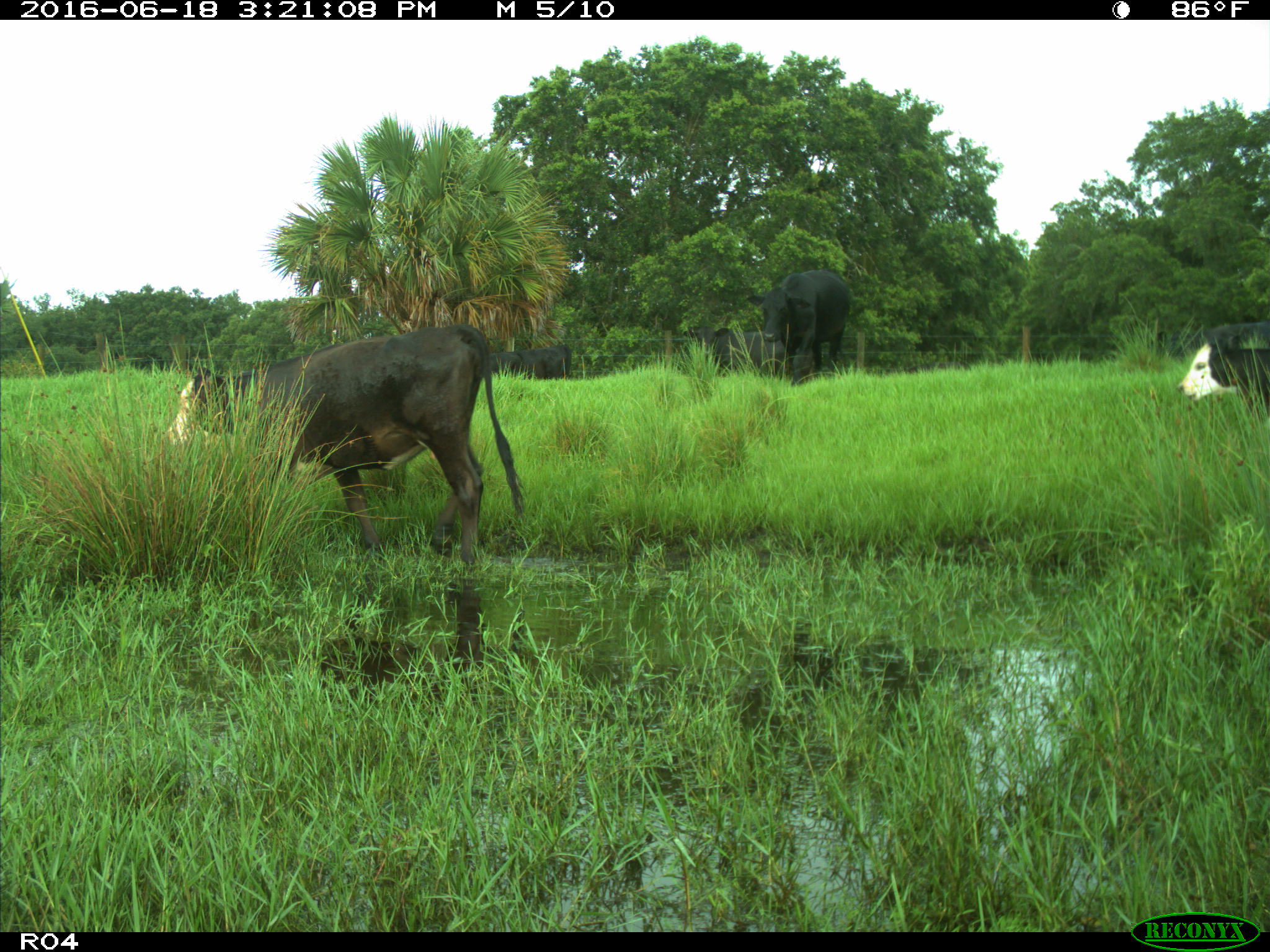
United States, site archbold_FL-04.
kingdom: Animalia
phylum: Chordata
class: Mammalia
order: Artiodactyla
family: Bovidae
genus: Bos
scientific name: Bos taurus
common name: domestic cow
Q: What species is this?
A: Bos taurus (domestic cow).